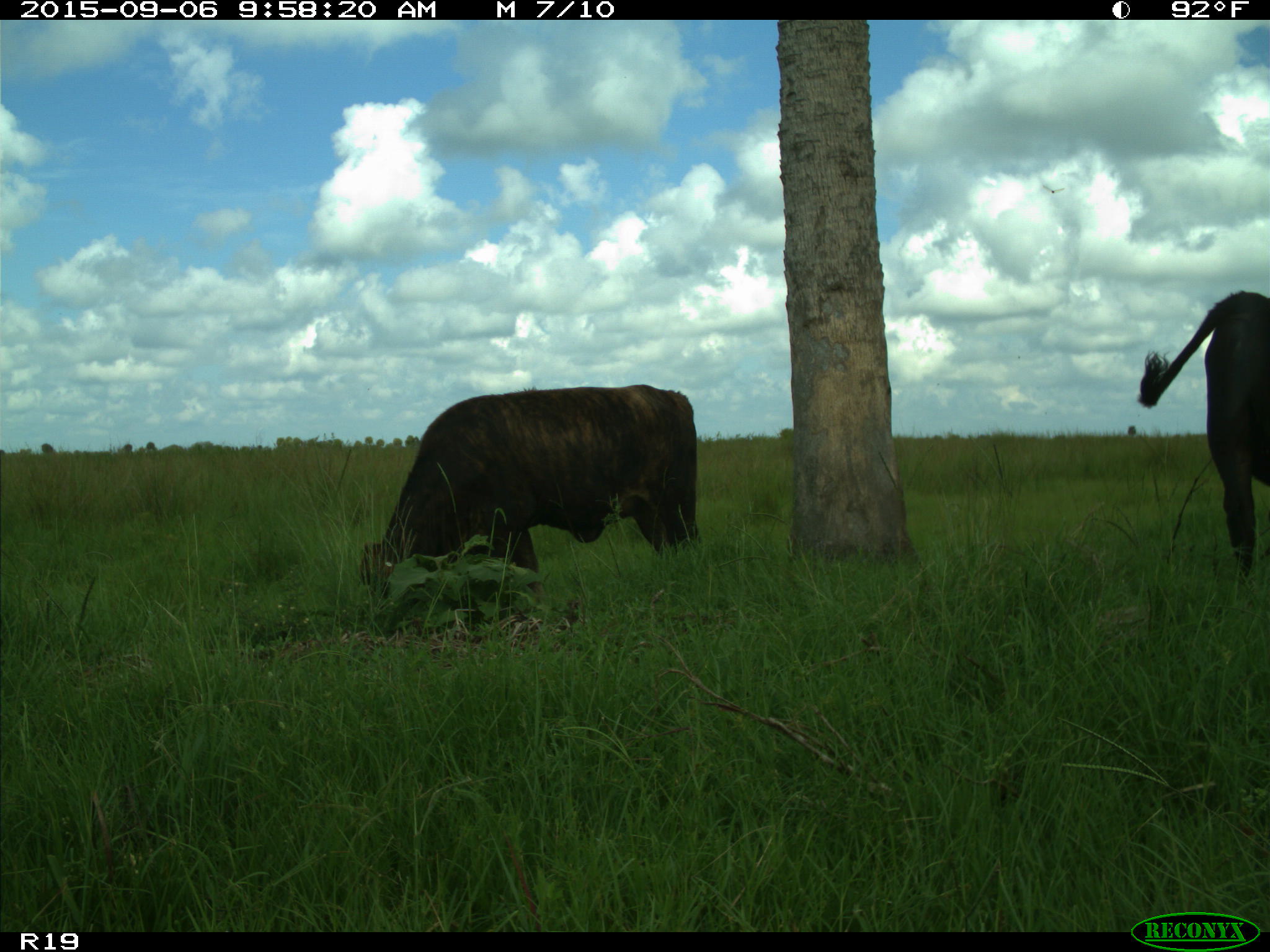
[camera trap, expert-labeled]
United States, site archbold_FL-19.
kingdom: Animalia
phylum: Chordata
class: Mammalia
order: Artiodactyla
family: Bovidae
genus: Bos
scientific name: Bos taurus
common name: domestic cow